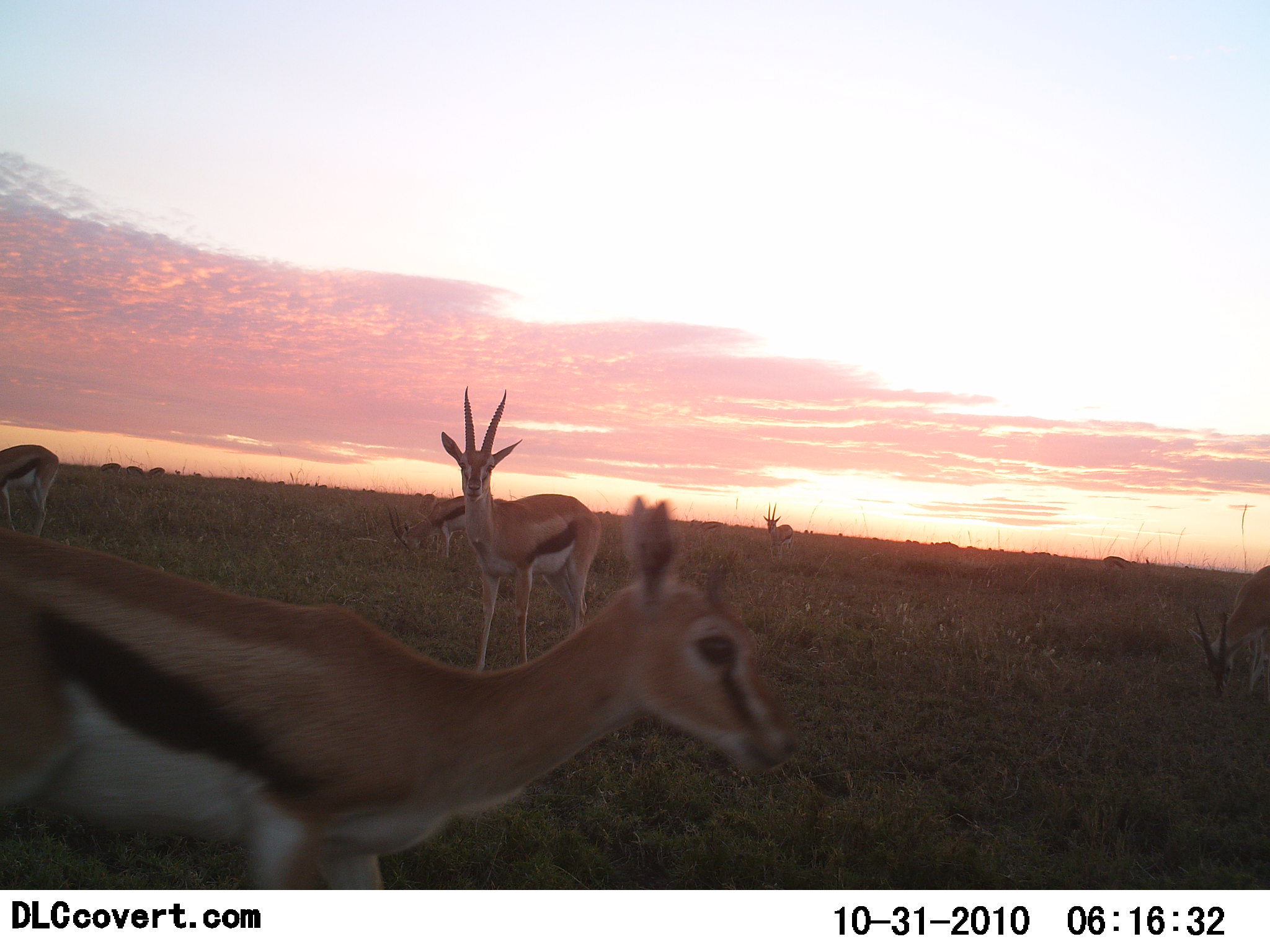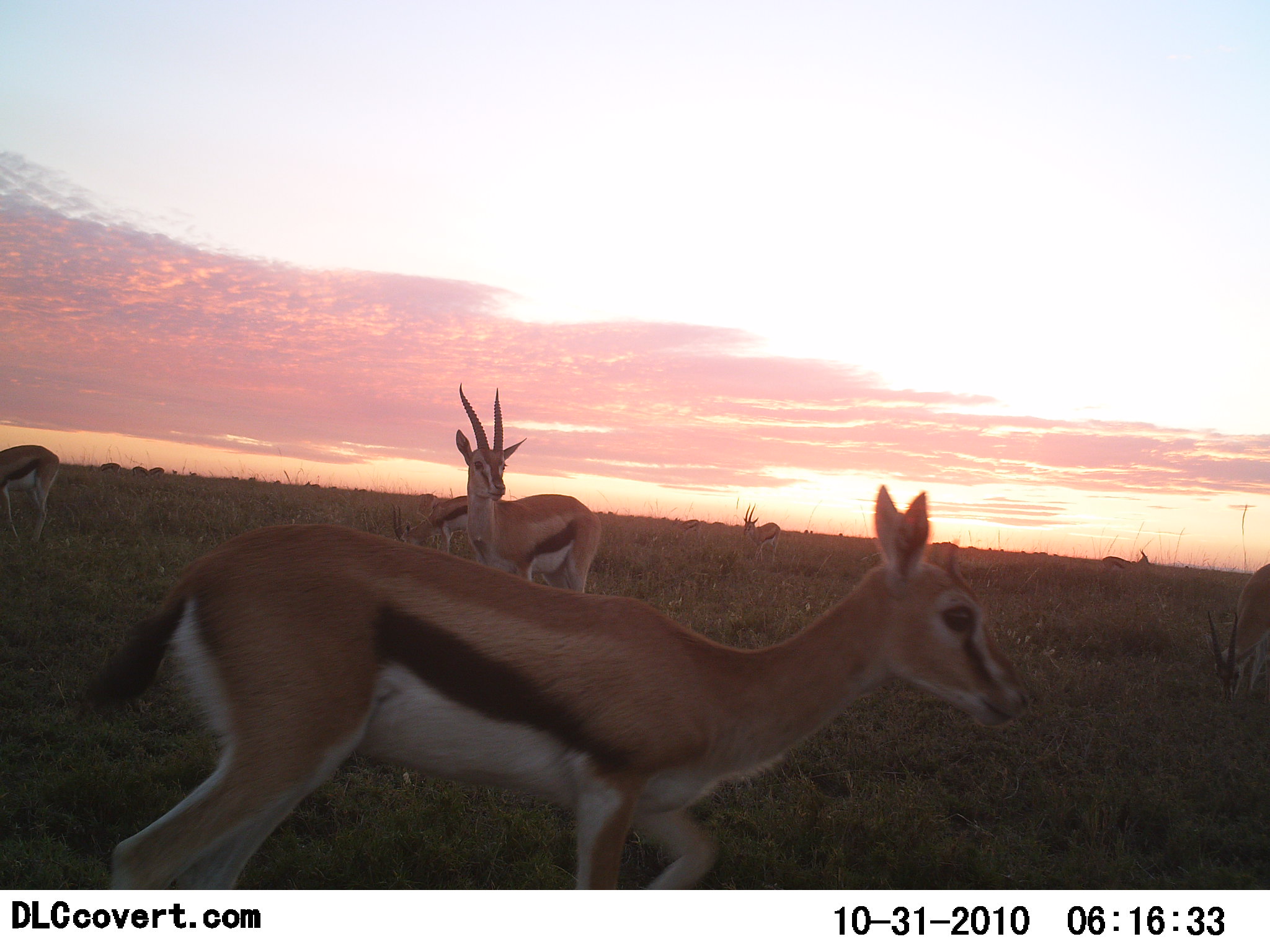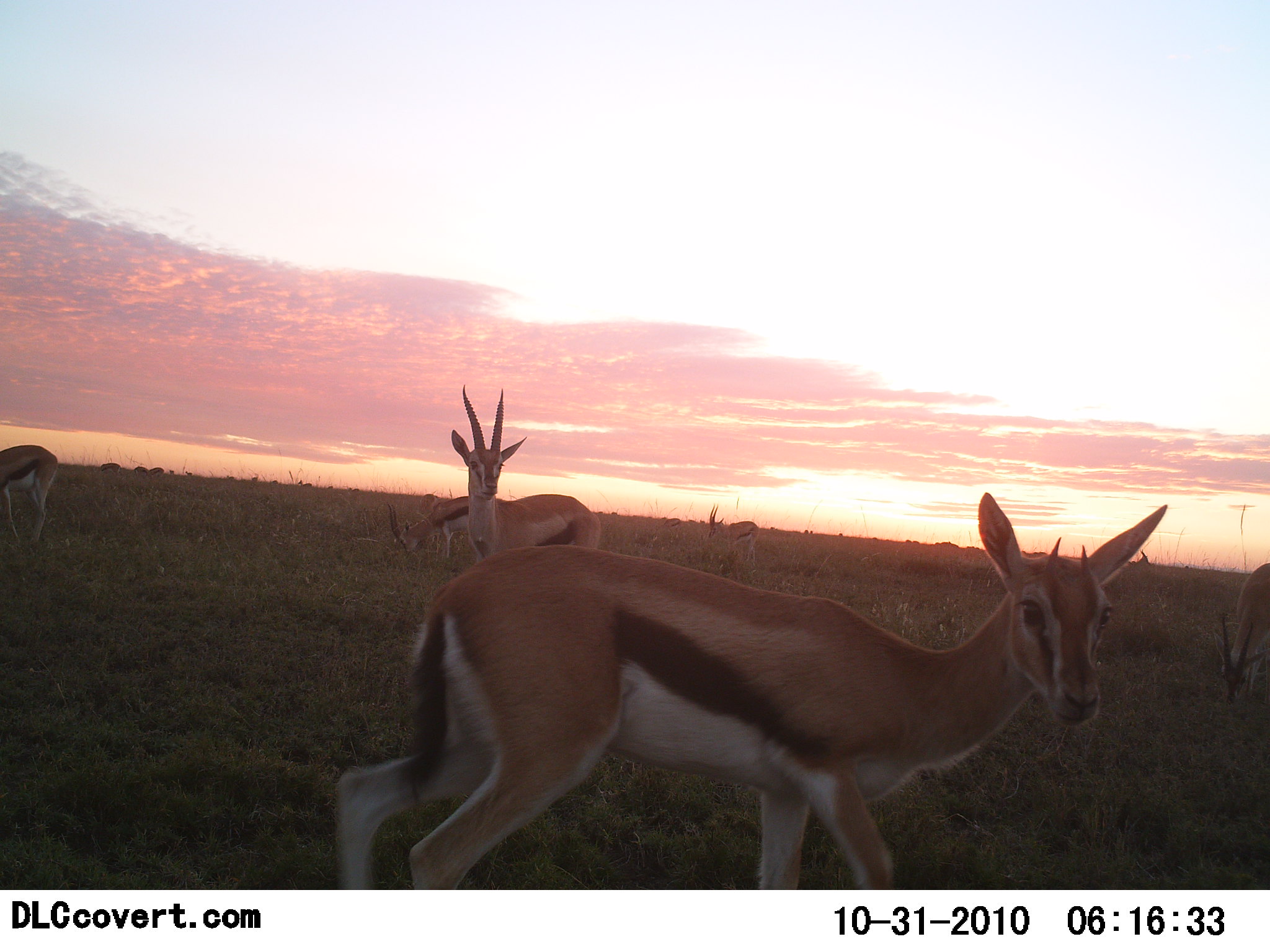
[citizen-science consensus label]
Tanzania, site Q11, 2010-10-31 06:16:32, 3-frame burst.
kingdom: Animalia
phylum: Chordata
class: Mammalia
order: Artiodactyla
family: Bovidae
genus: Eudorcas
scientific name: Eudorcas thomsonii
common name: thomson's gazelle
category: gazellethomsons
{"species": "gazellethomsons (thomson's gazelle) (Eudorcas thomsonii)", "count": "7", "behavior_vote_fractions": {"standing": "71%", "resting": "7%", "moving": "93%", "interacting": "0%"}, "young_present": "0%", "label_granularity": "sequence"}